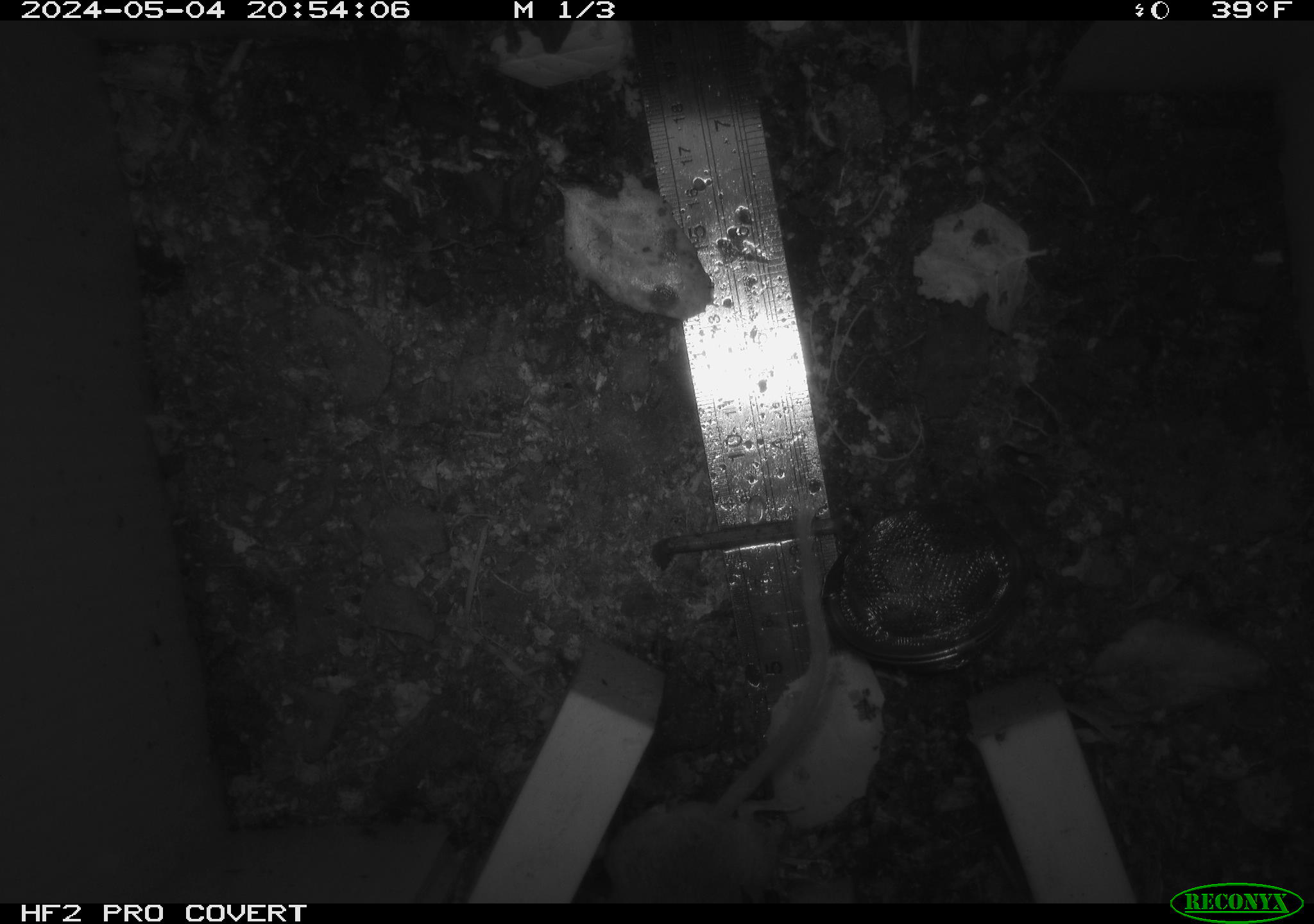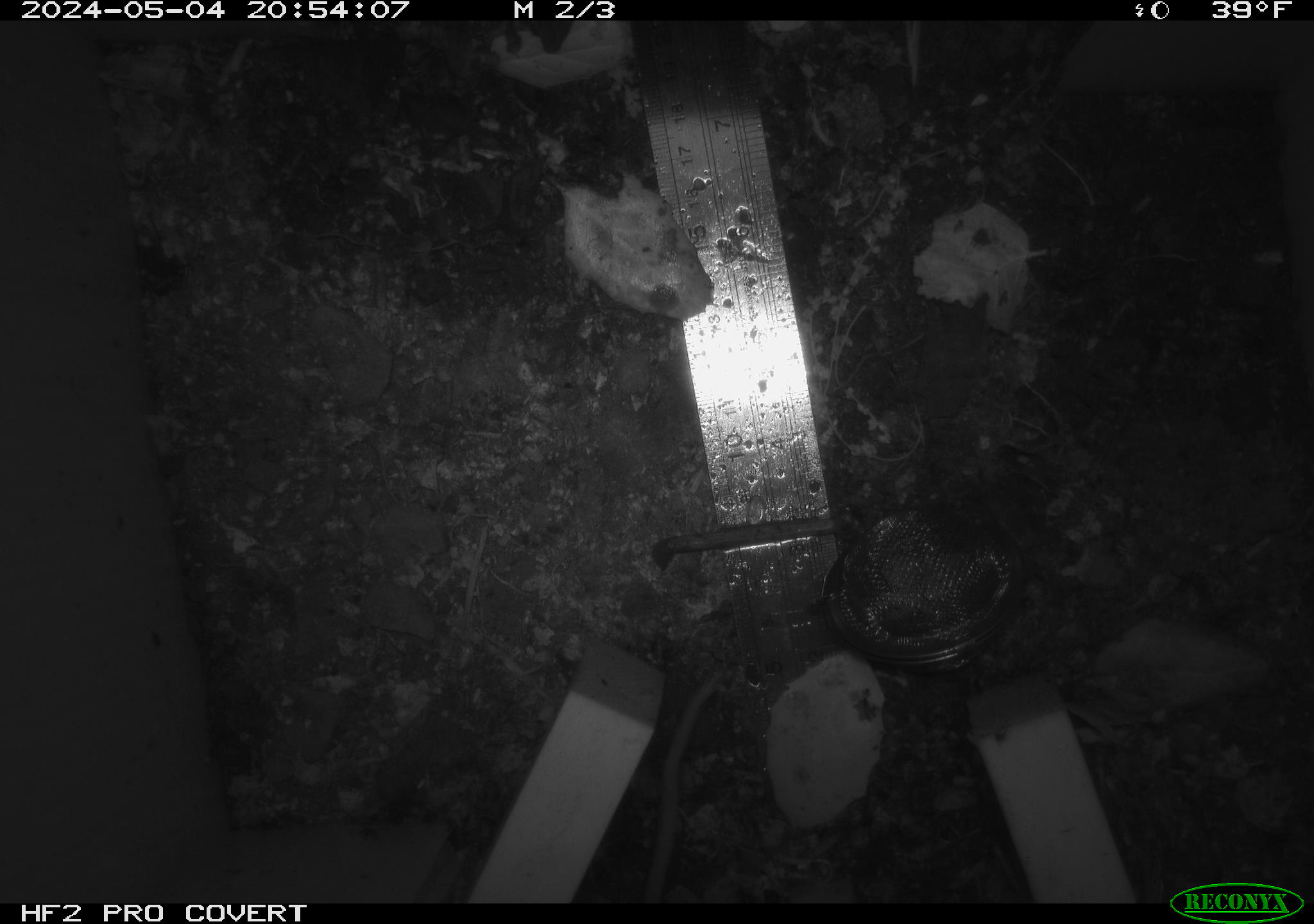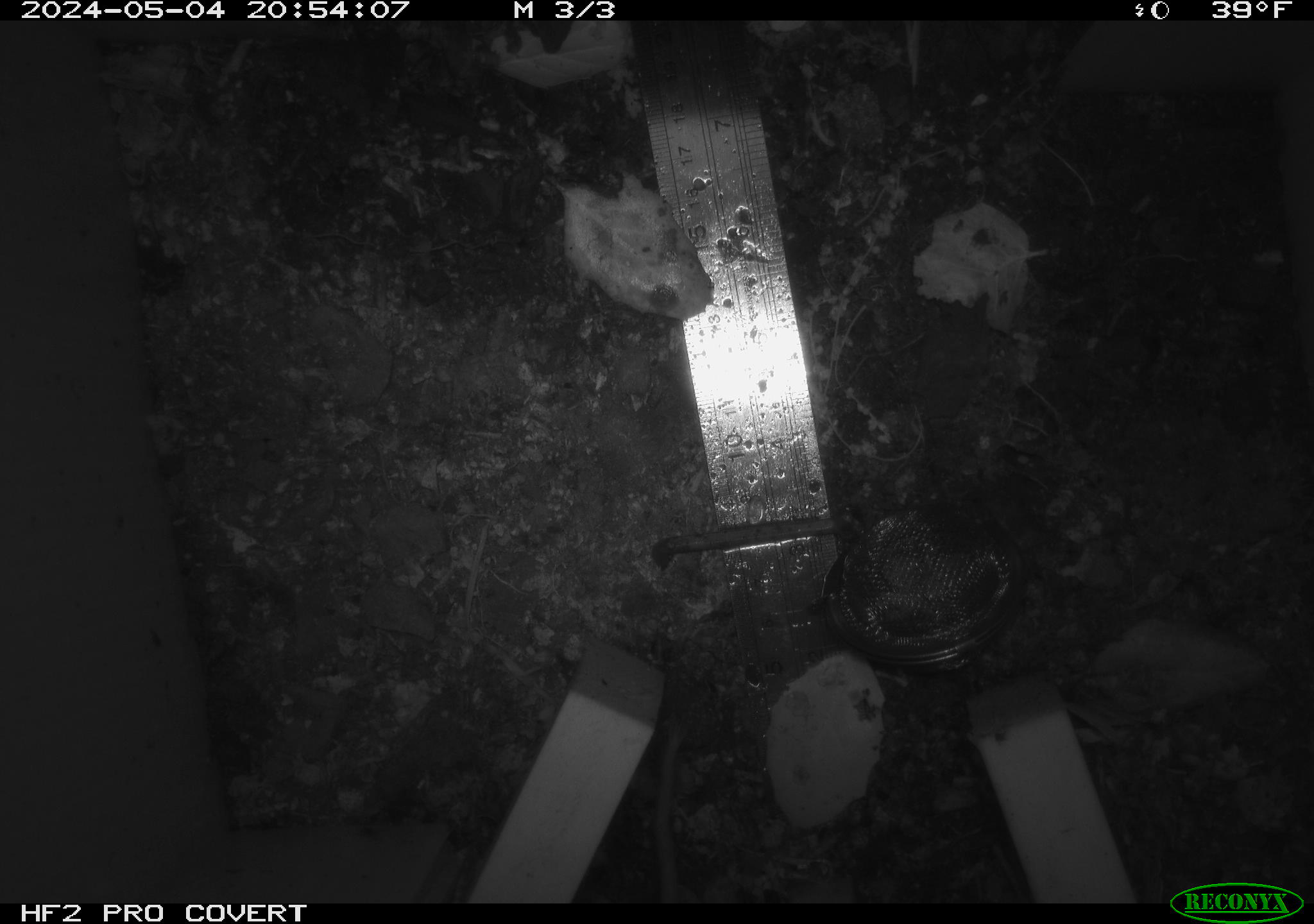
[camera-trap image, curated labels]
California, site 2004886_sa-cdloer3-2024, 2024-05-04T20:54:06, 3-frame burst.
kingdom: Animalia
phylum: Chordata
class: Mammalia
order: Rodentia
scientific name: Rodentia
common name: mouse species